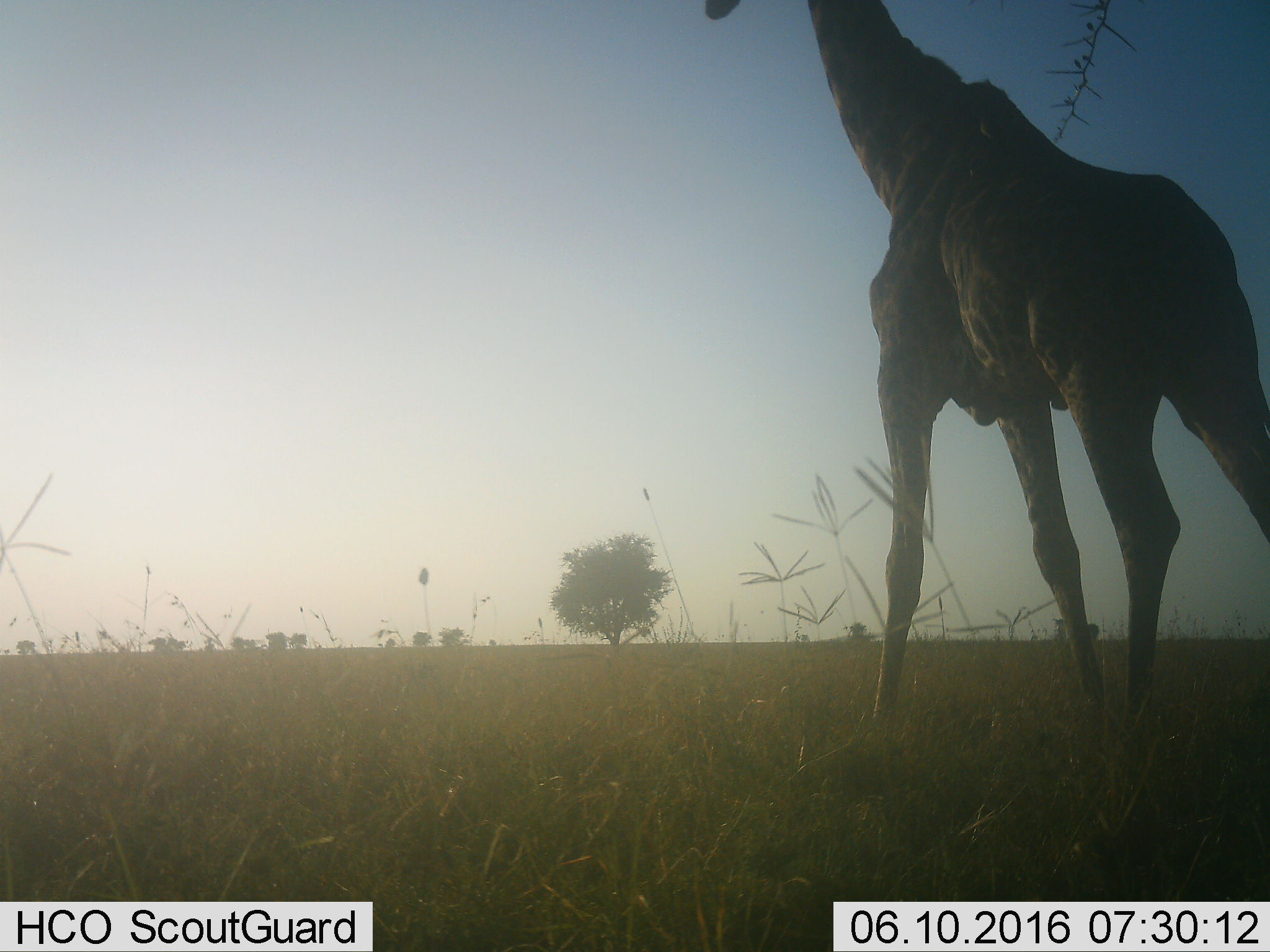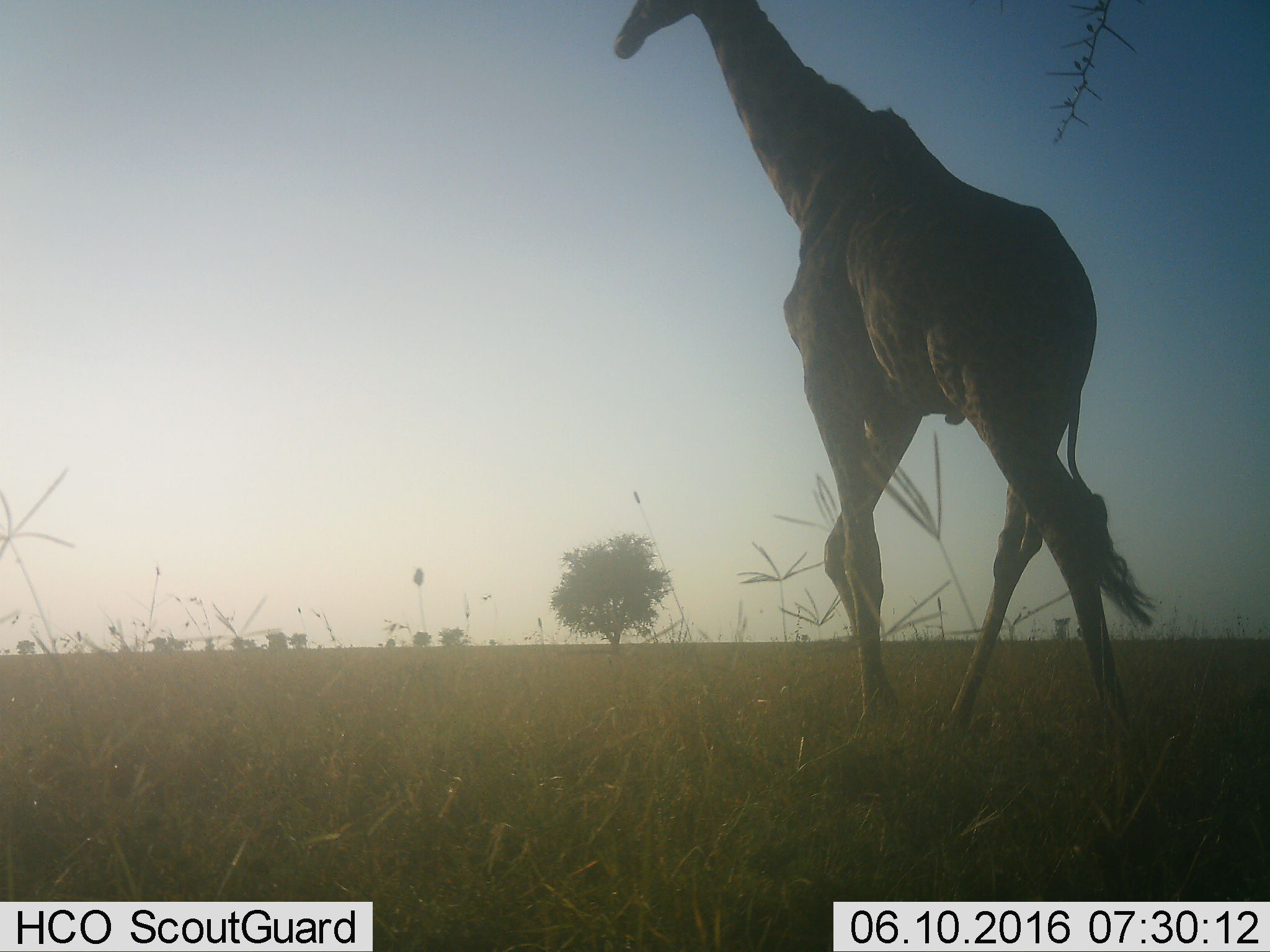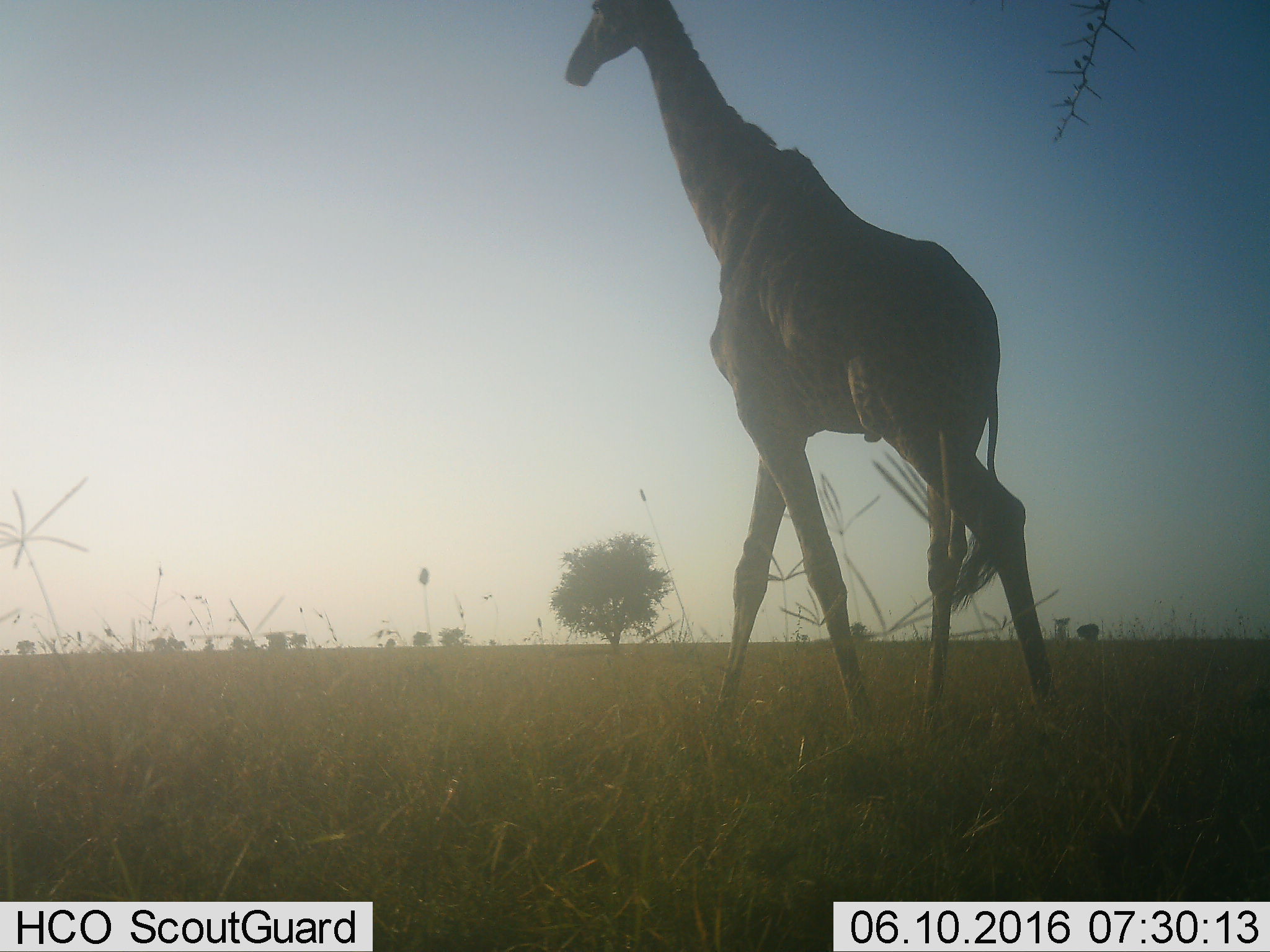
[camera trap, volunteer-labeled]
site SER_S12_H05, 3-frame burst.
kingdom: Animalia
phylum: Chordata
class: Mammalia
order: Artiodactyla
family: Giraffidae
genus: Giraffa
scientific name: Giraffa camelopardalis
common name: giraffe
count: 1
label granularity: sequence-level